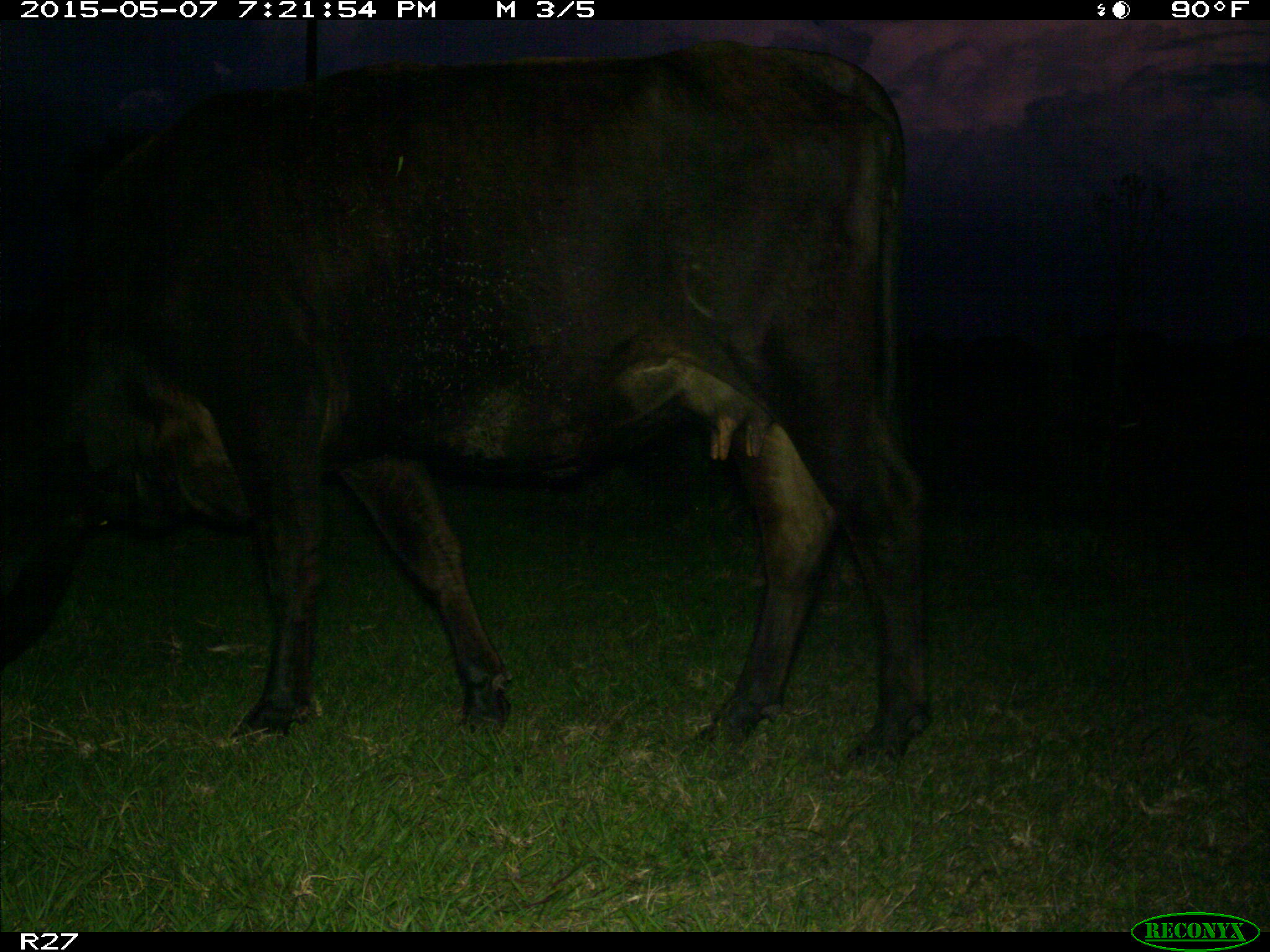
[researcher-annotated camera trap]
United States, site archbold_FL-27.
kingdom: Animalia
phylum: Chordata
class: Mammalia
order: Artiodactyla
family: Bovidae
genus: Bos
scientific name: Bos taurus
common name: domestic cow